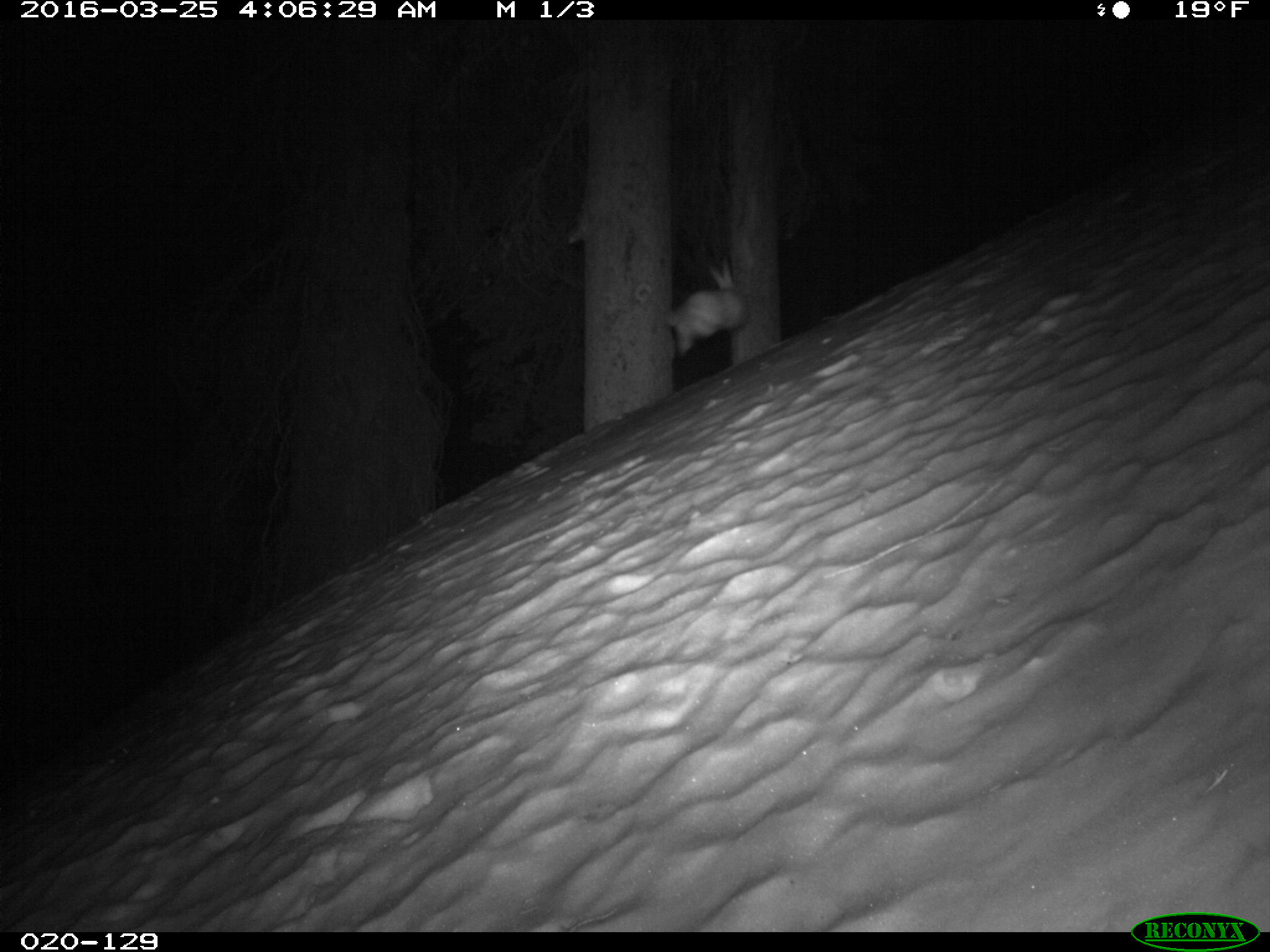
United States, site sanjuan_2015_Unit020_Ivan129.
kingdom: Animalia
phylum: Chordata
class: Mammalia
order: Lagomorpha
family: Leporidae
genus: Lepus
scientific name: Lepus americanus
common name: snowshoe hare